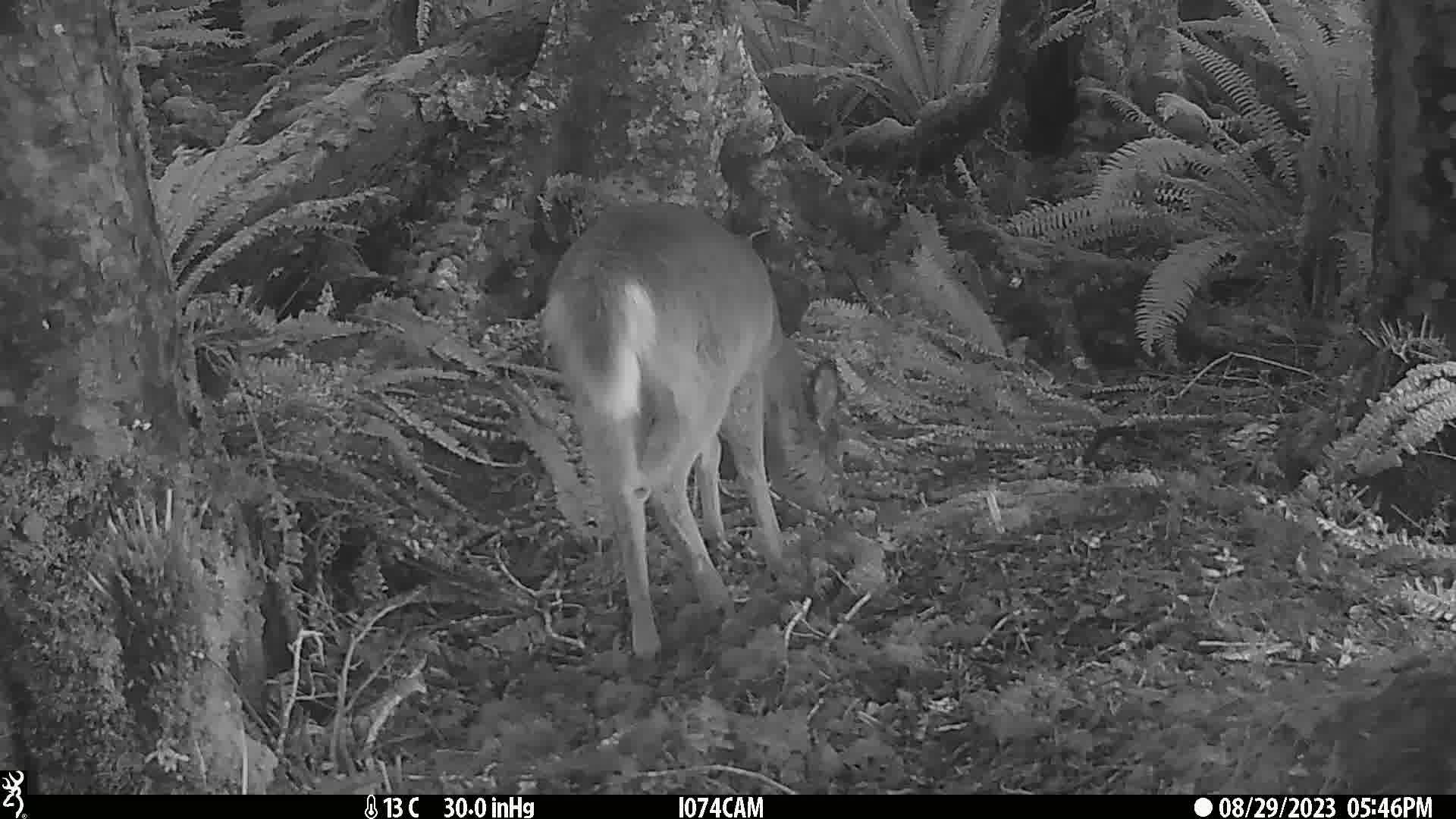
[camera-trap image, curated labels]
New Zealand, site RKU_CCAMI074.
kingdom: Animalia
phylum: Chordata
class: Mammalia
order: Artiodactyla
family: Cervidae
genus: Odocoileus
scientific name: Odocoileus virginianus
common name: white-tailed deer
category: white tailed deer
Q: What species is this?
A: White tailed deer (white-tailed deer) (Odocoileus virginianus).